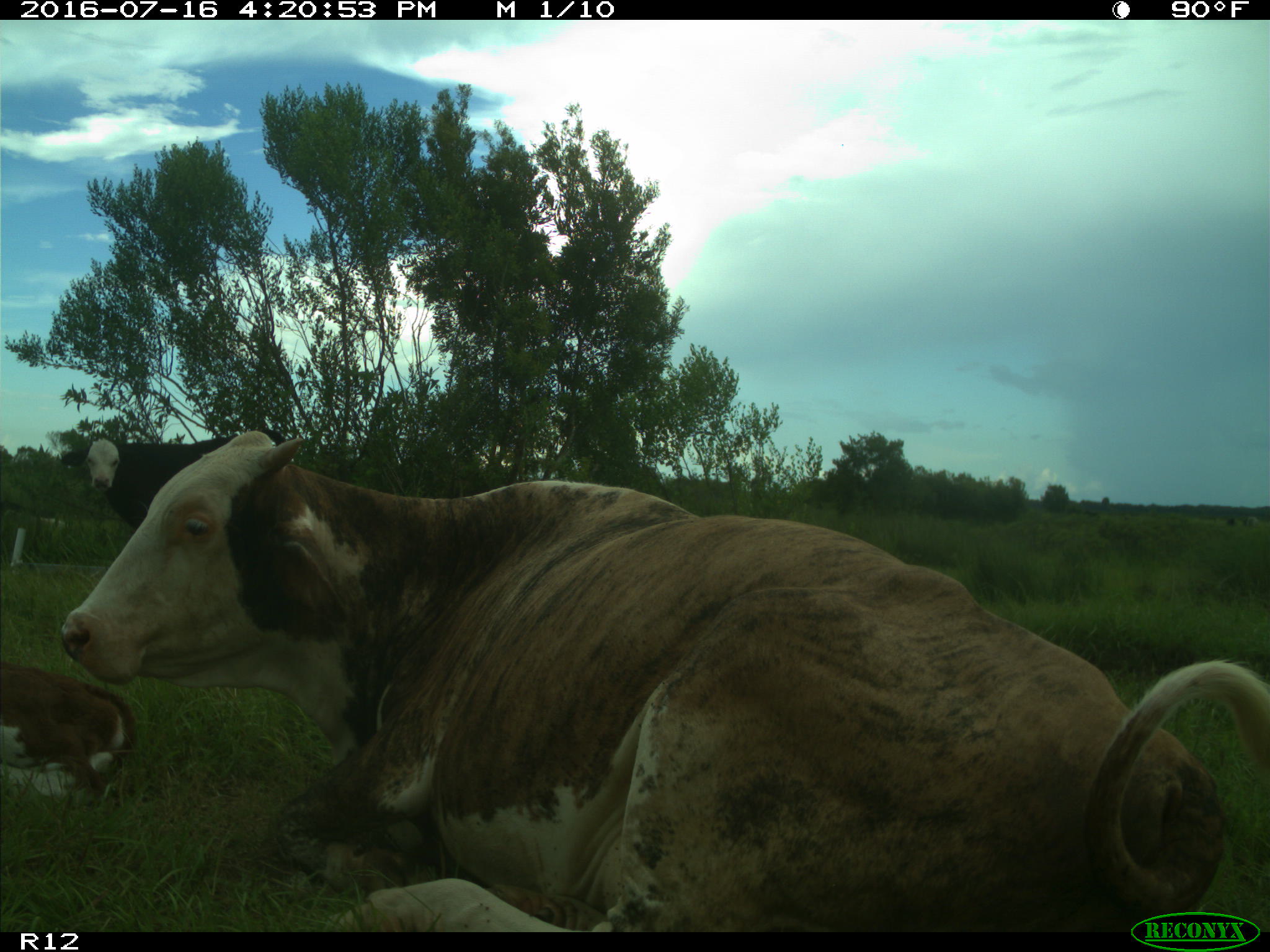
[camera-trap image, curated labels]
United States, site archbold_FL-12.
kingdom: Animalia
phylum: Chordata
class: Mammalia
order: Artiodactyla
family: Bovidae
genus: Bos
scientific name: Bos taurus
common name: domestic cow